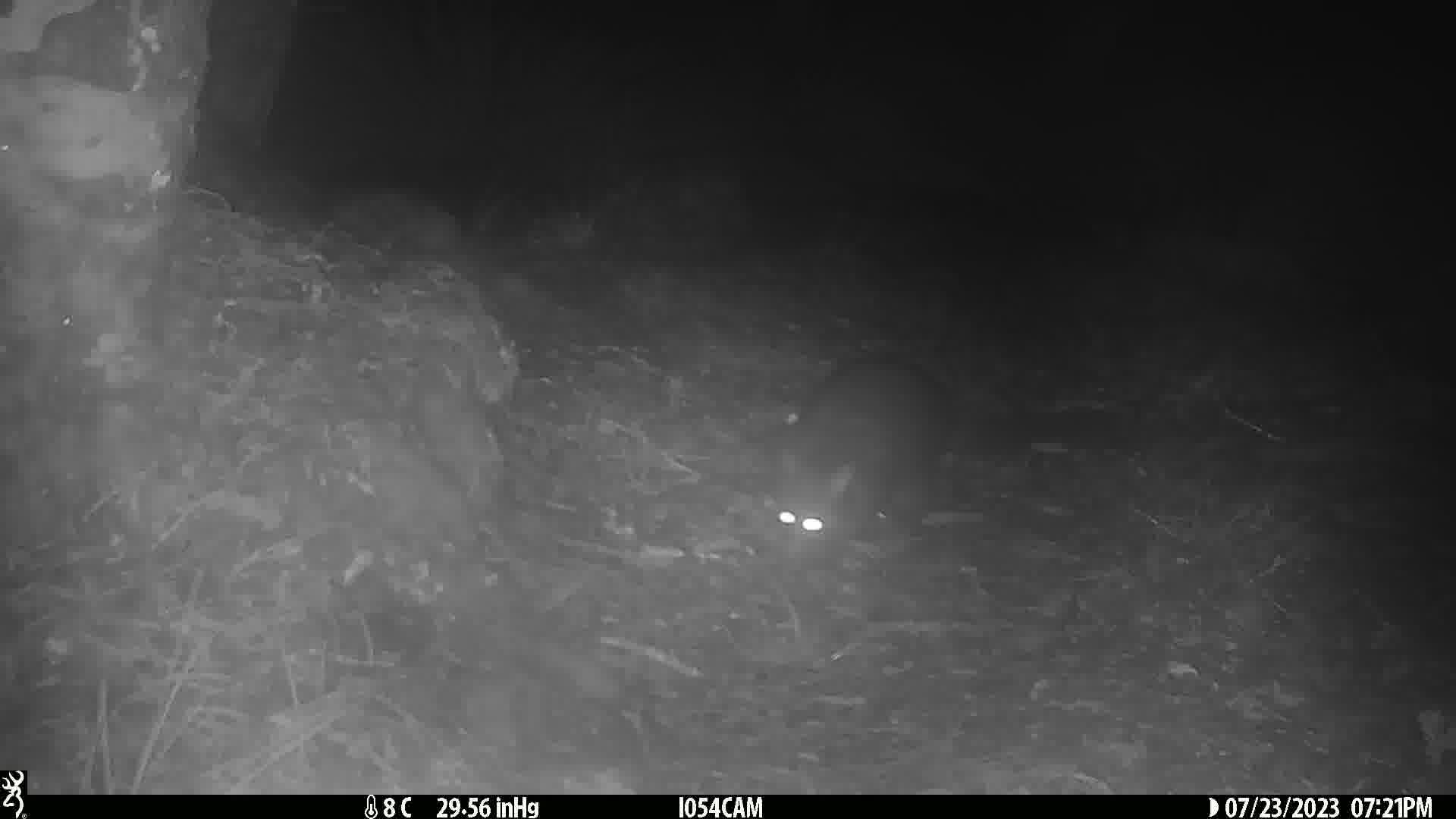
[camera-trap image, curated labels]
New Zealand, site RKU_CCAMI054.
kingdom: Animalia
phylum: Chordata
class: Mammalia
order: Diprotodontia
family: Phalangeridae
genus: Trichosurus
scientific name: Trichosurus vulpecula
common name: common brushtail possum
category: possum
Possum (common brushtail possum) (Trichosurus vulpecula).